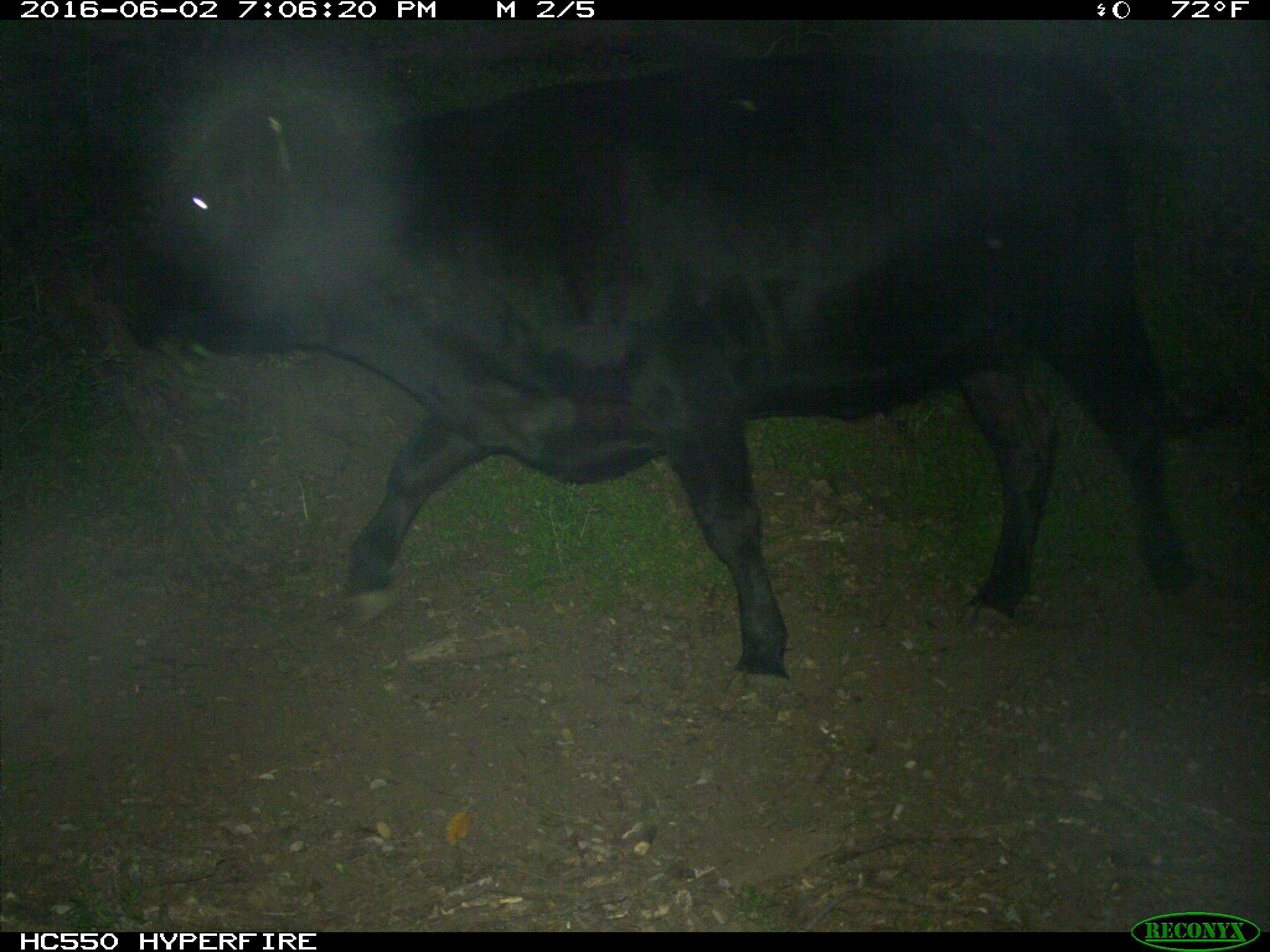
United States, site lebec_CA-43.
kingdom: Animalia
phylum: Chordata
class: Mammalia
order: Artiodactyla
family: Bovidae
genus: Bos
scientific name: Bos taurus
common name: domestic cow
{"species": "Bos taurus (domestic cow)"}